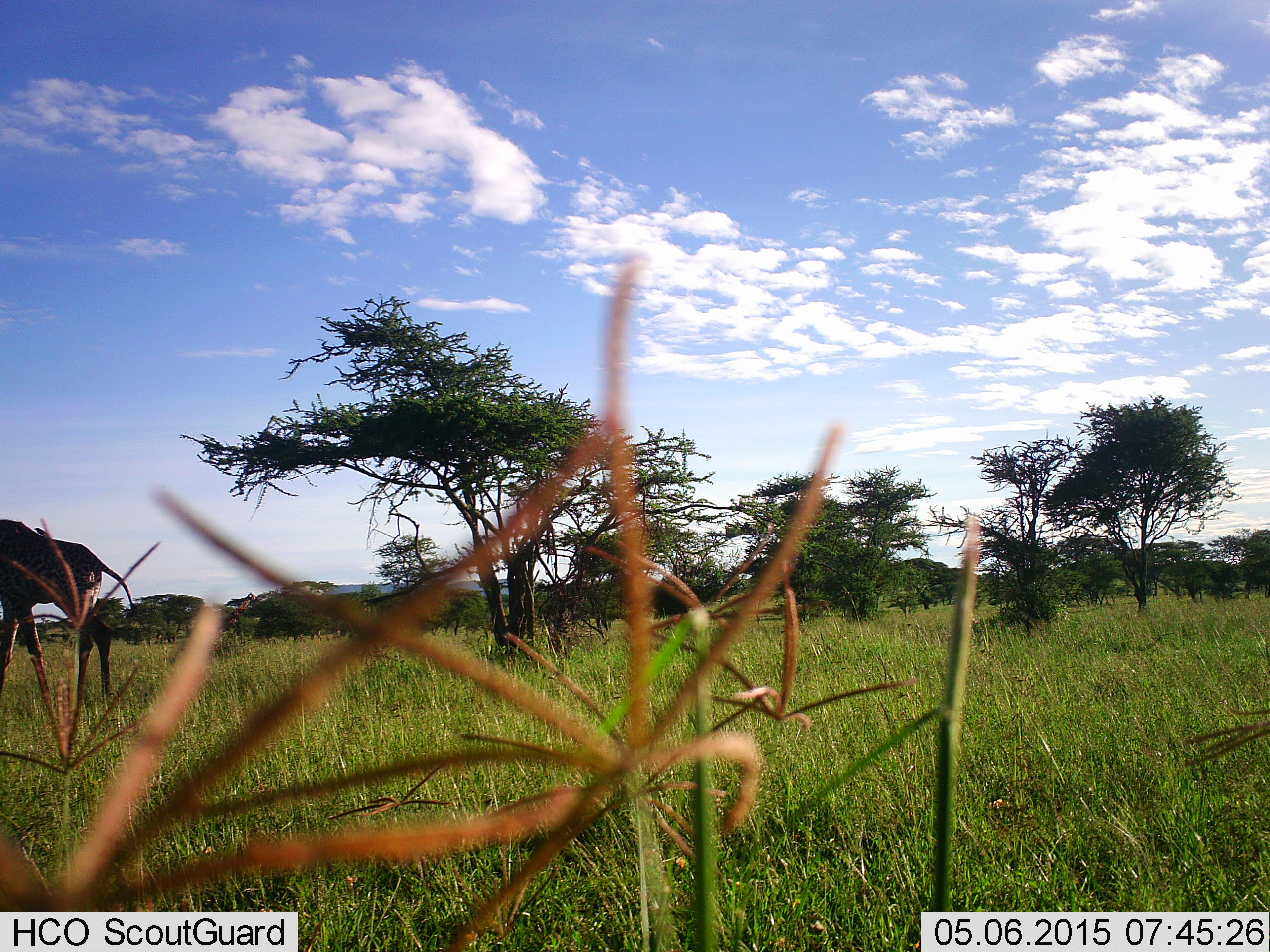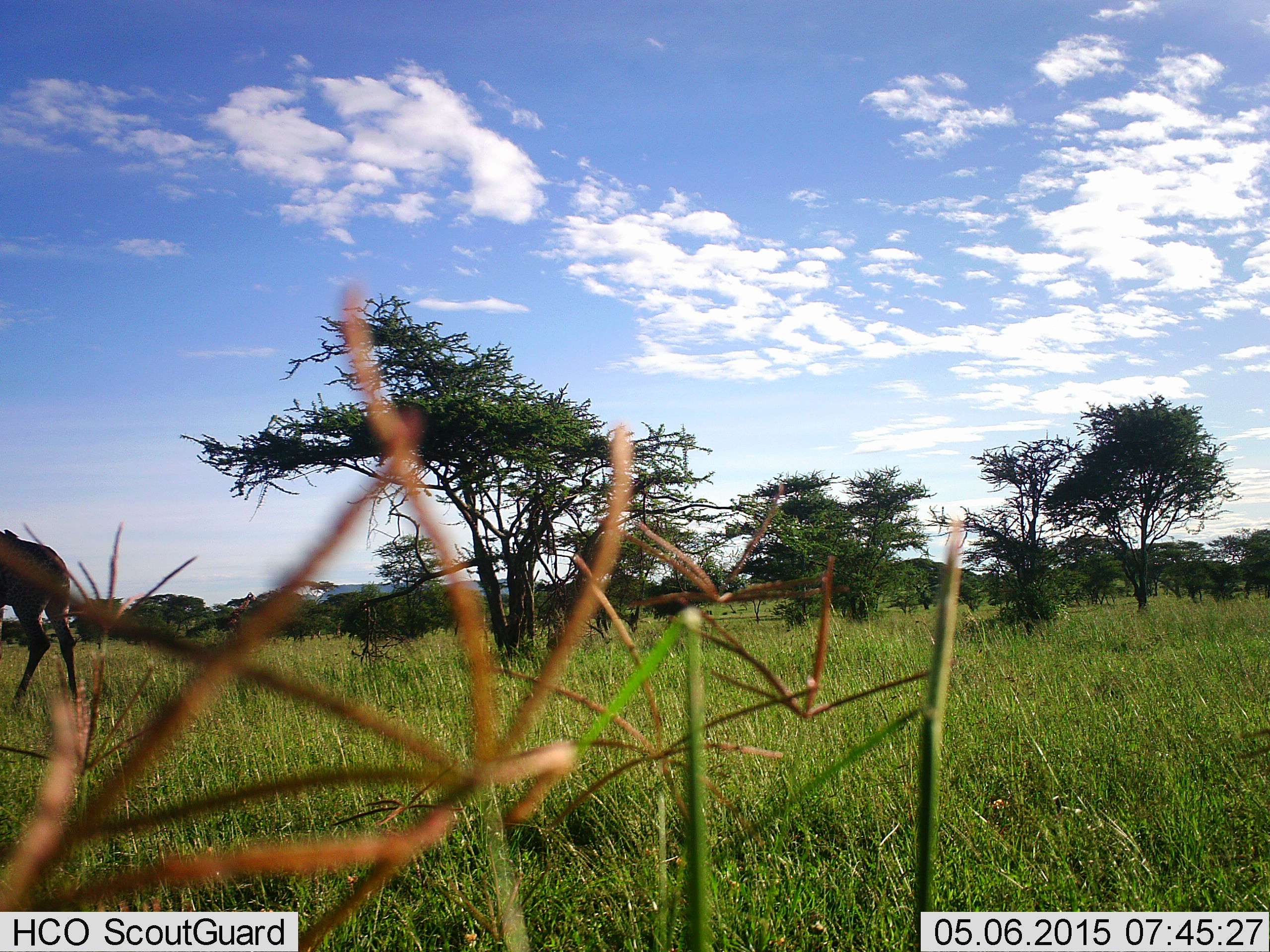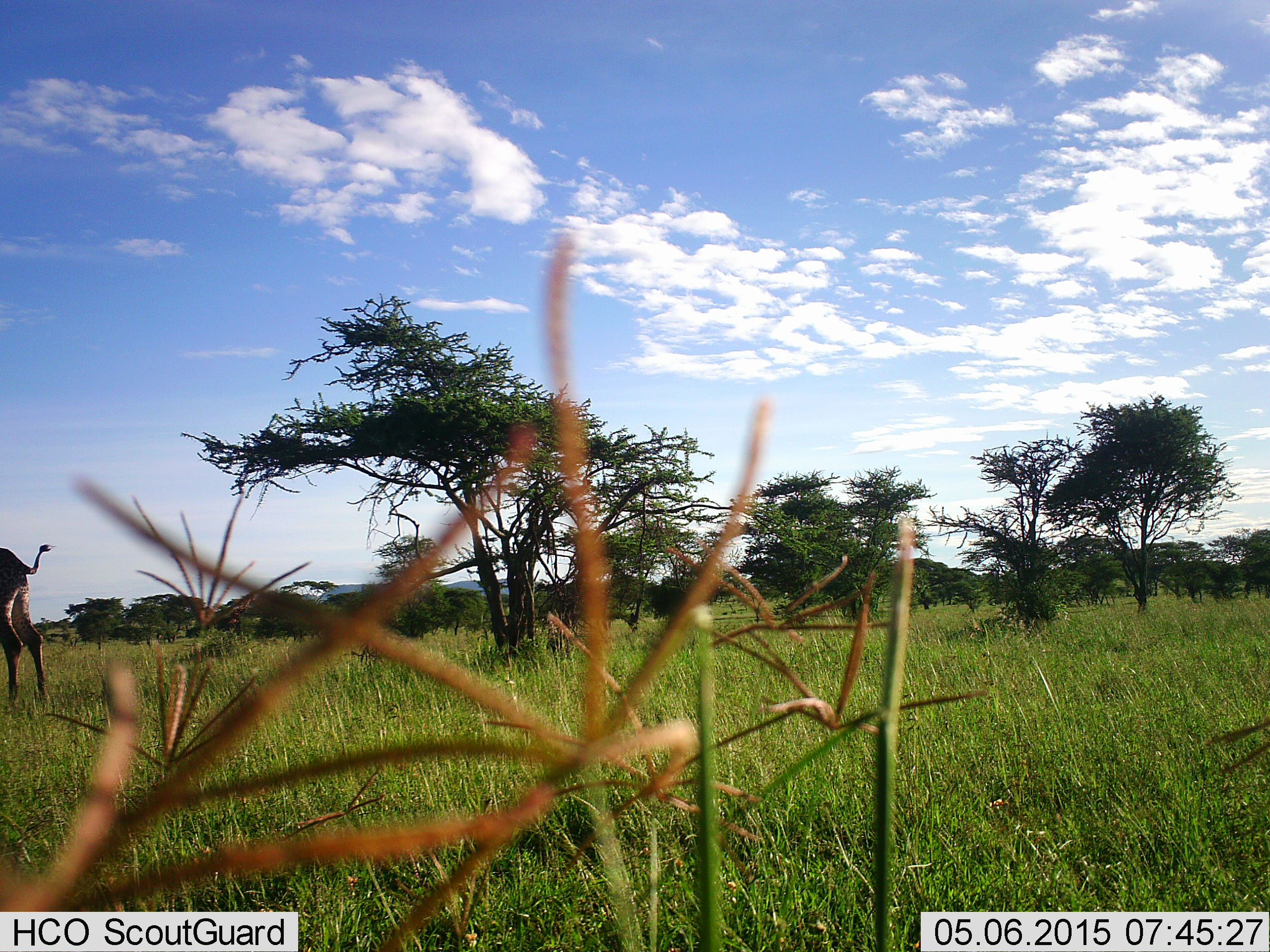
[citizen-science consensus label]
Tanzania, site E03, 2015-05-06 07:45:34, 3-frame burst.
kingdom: Animalia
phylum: Chordata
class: Mammalia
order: Artiodactyla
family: Giraffidae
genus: Giraffa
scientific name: Giraffa camelopardalis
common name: giraffe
Giraffe (Giraffa camelopardalis), count 1. Behavior (volunteer vote fractions): standing 0%, resting 0%, moving 100%, interacting 0%. Young present (vote fraction): 10%. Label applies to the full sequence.